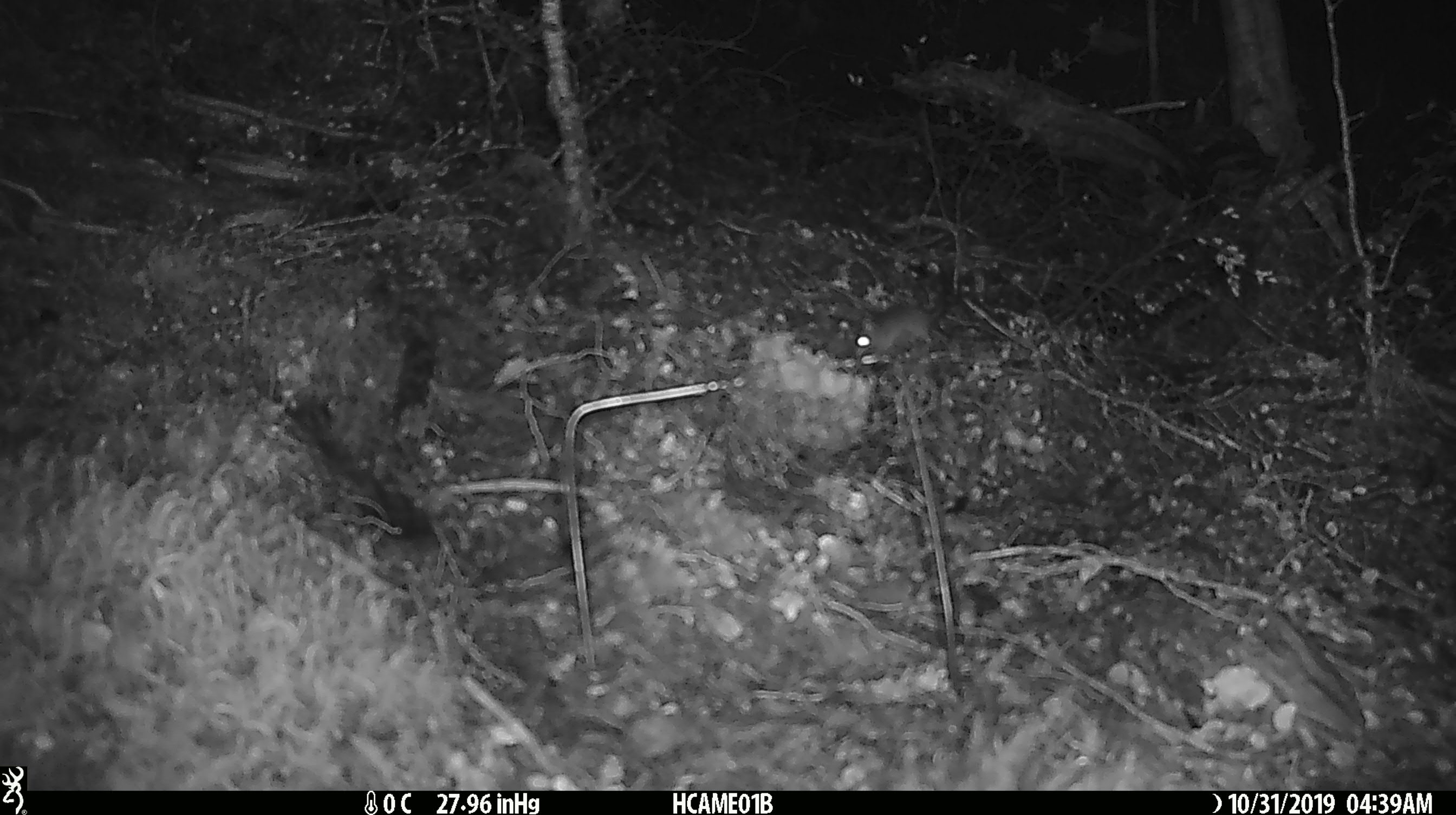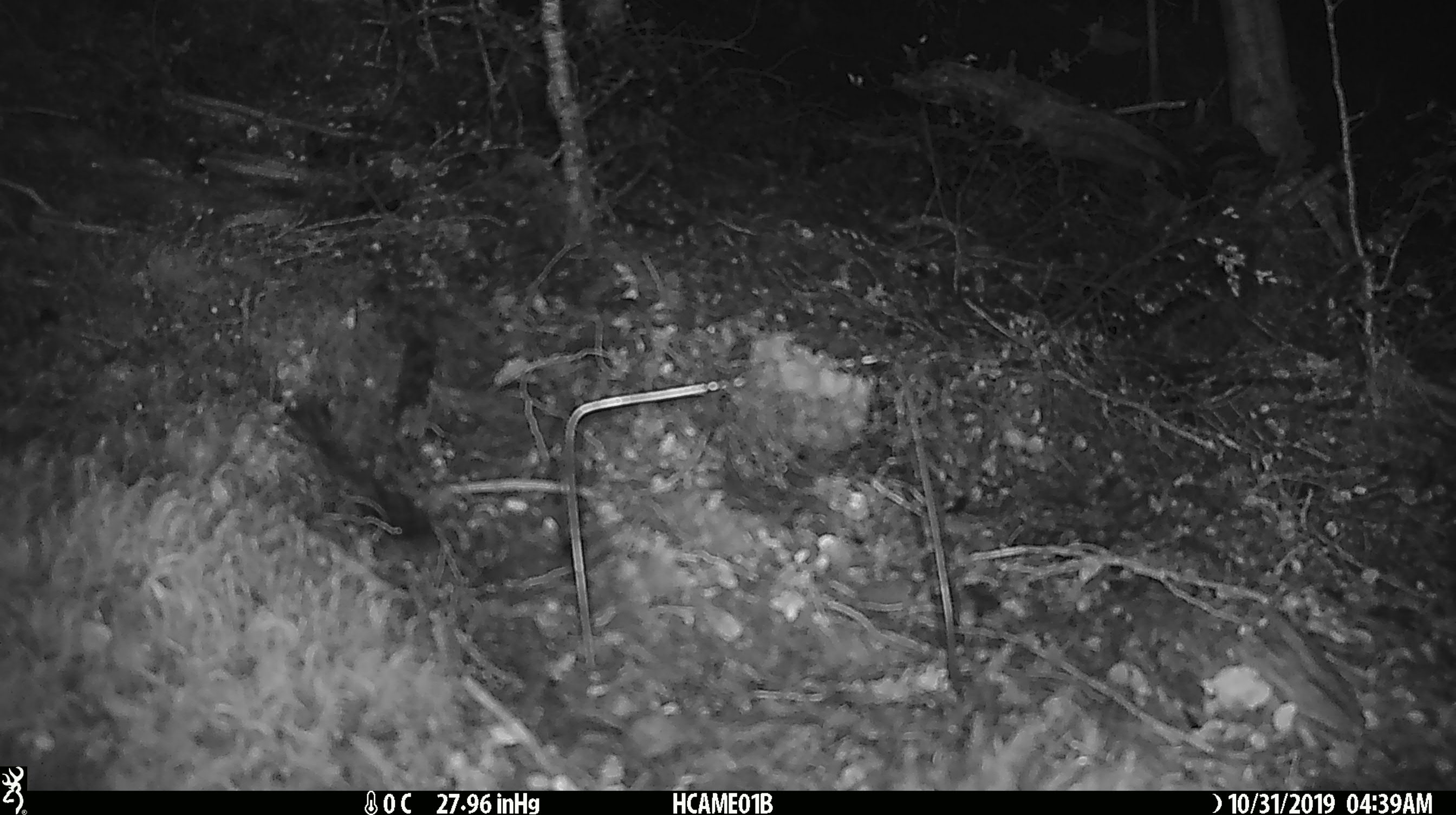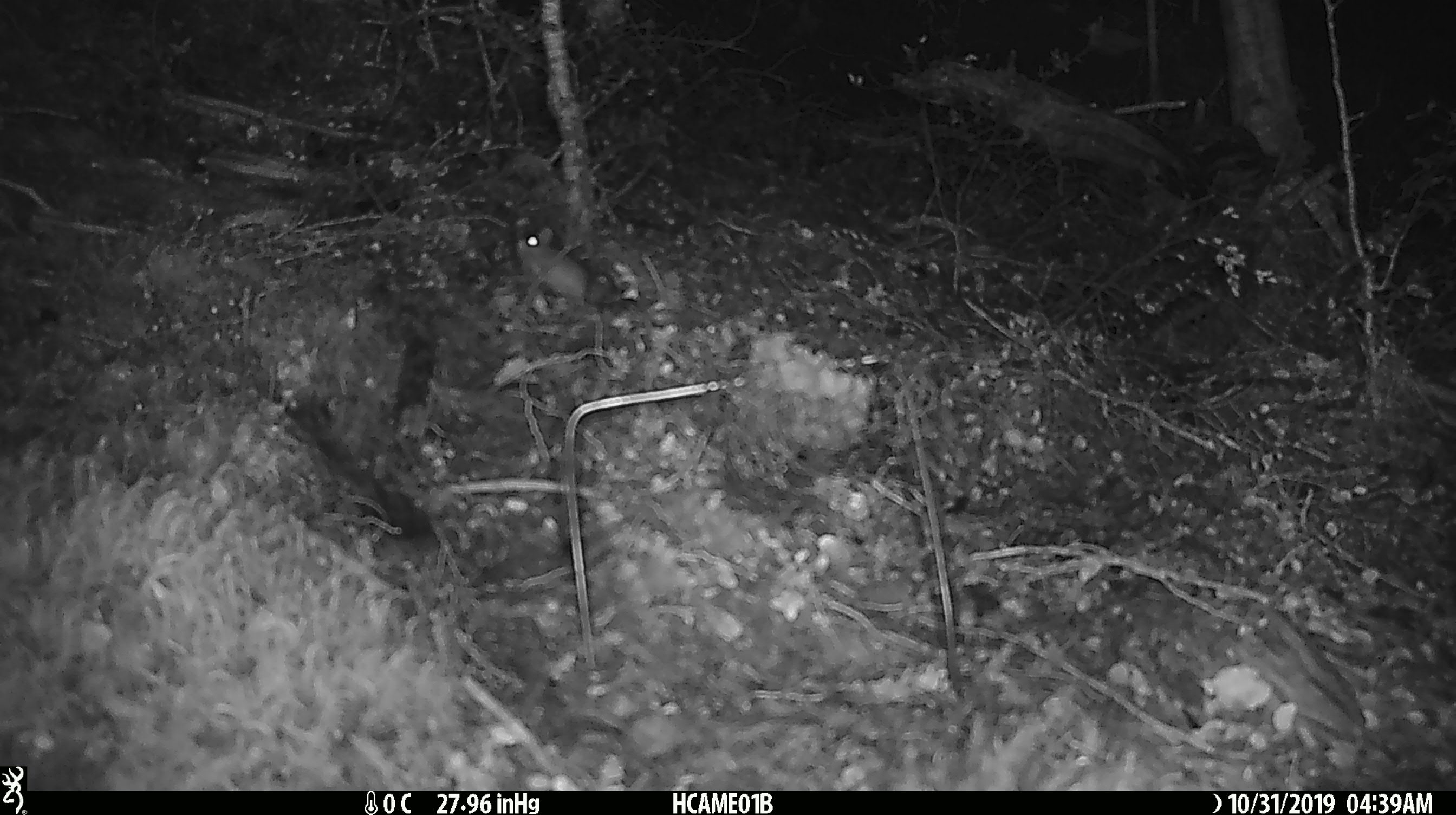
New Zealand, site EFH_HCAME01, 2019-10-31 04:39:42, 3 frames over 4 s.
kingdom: Animalia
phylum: Chordata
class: Mammalia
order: Rodentia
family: Muridae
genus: Mus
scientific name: Mus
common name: mouse